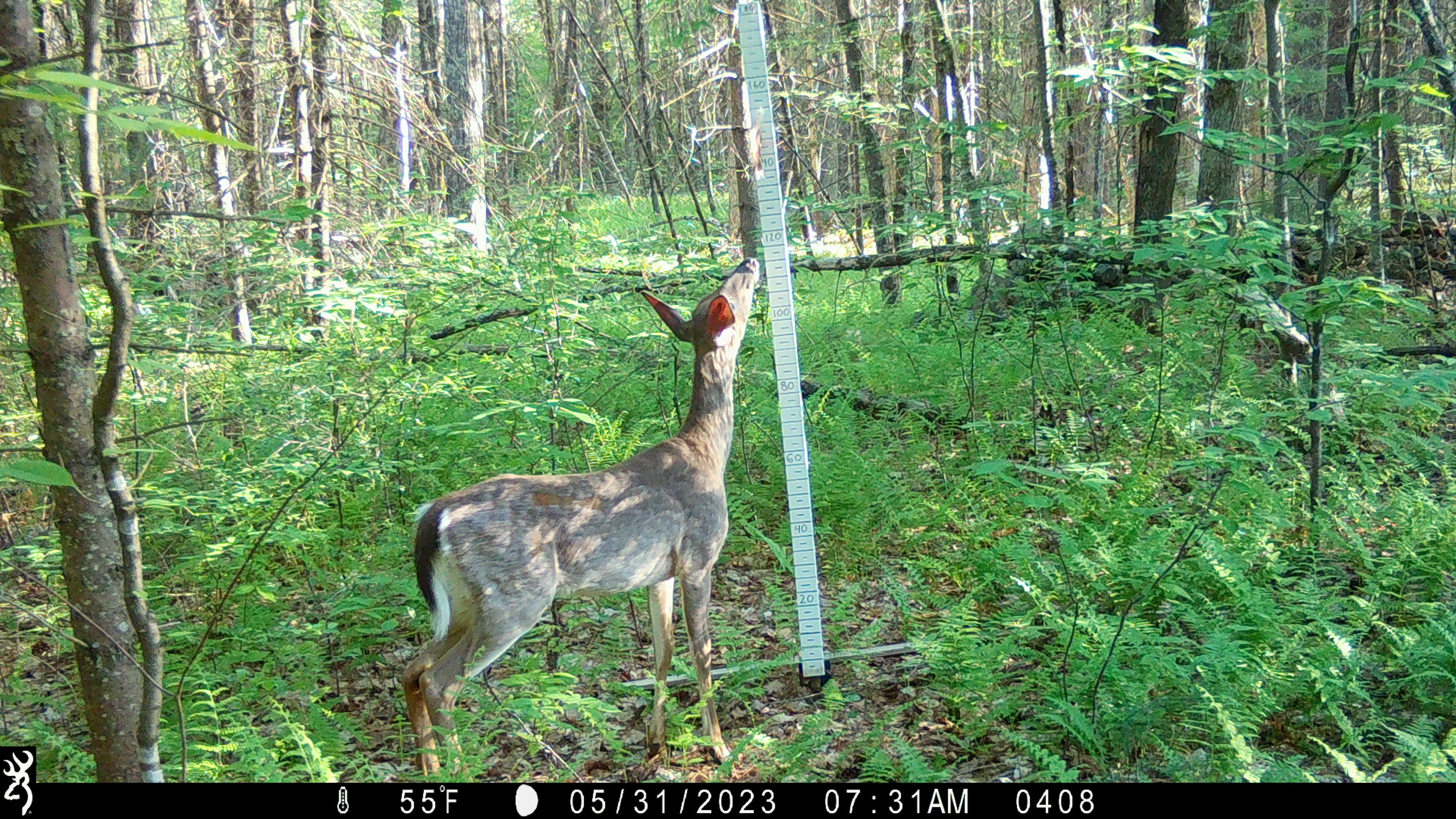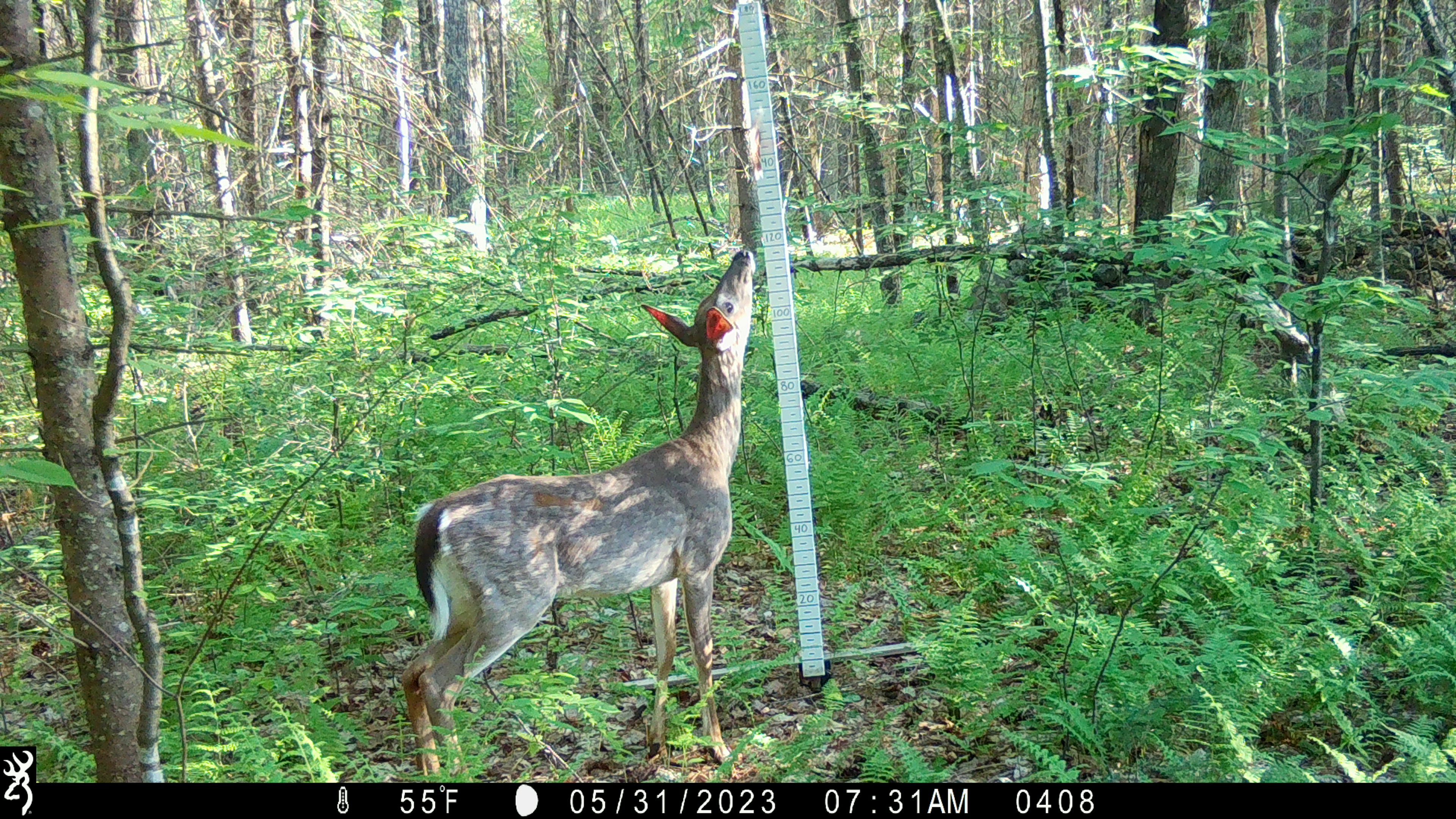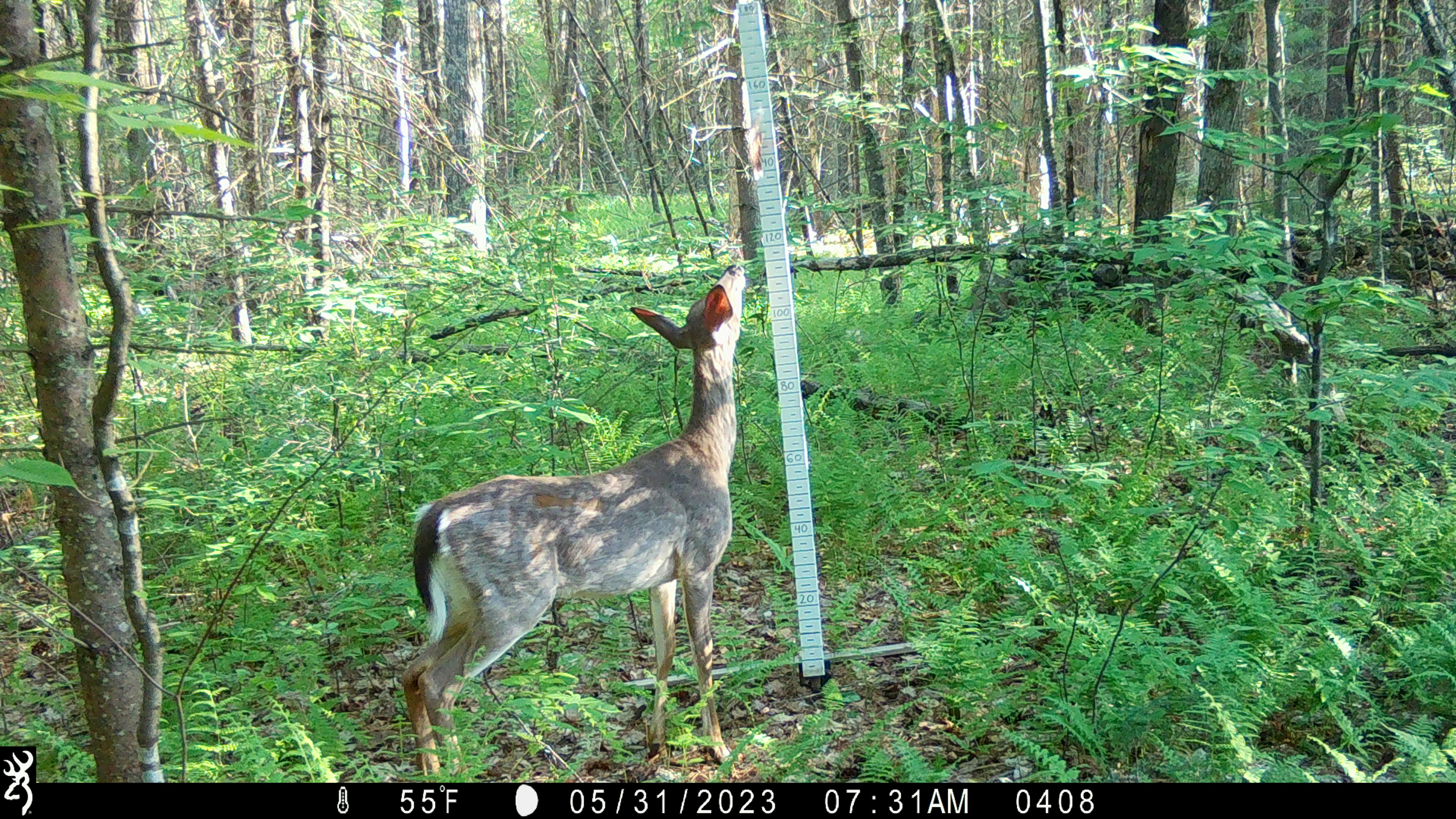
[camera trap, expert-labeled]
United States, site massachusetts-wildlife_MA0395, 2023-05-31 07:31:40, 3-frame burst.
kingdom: Animalia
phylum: Chordata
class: Mammalia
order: Artiodactyla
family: Cervidae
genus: Odocoileus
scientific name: Odocoileus virginianus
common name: white-tailed deer